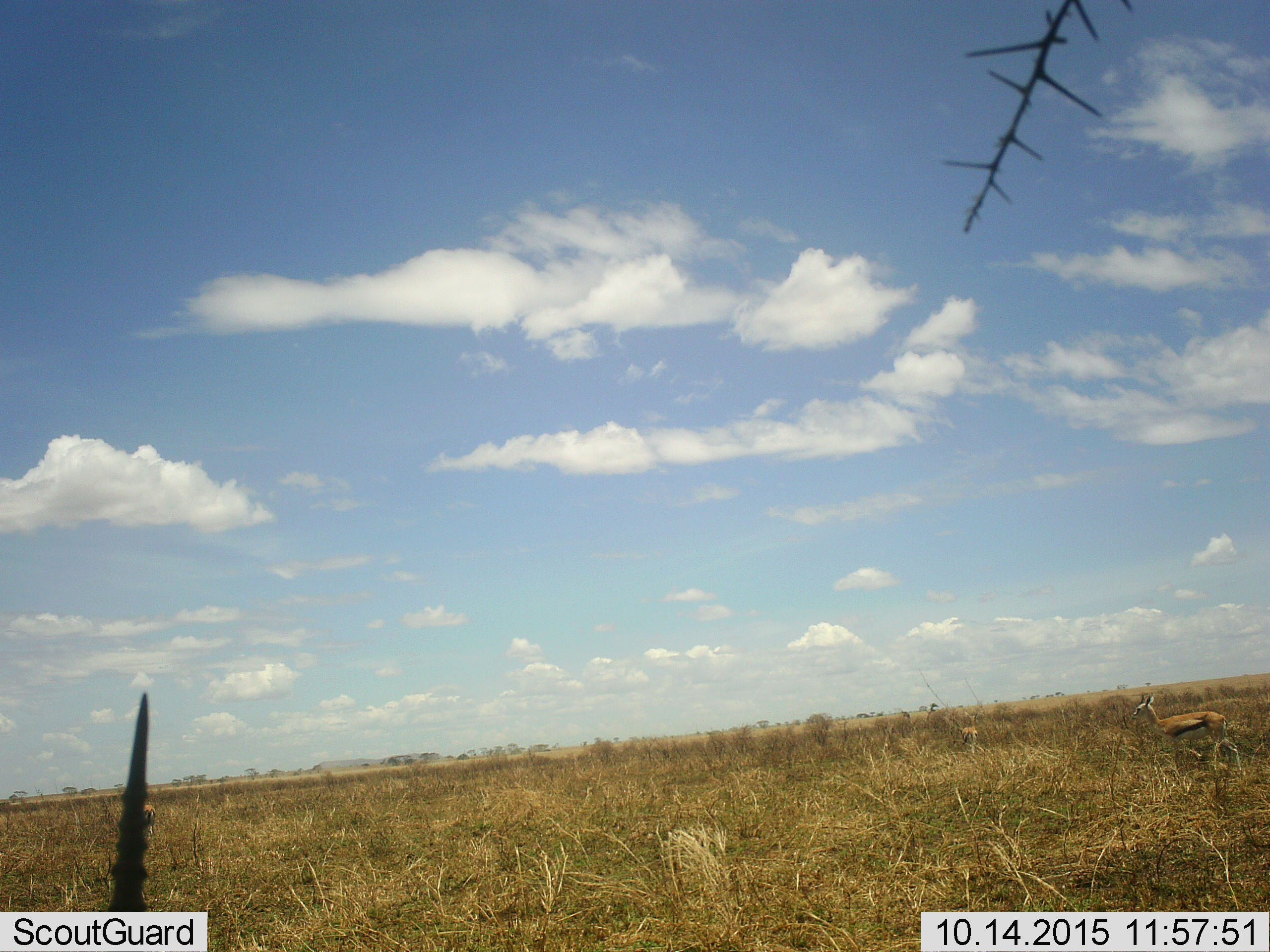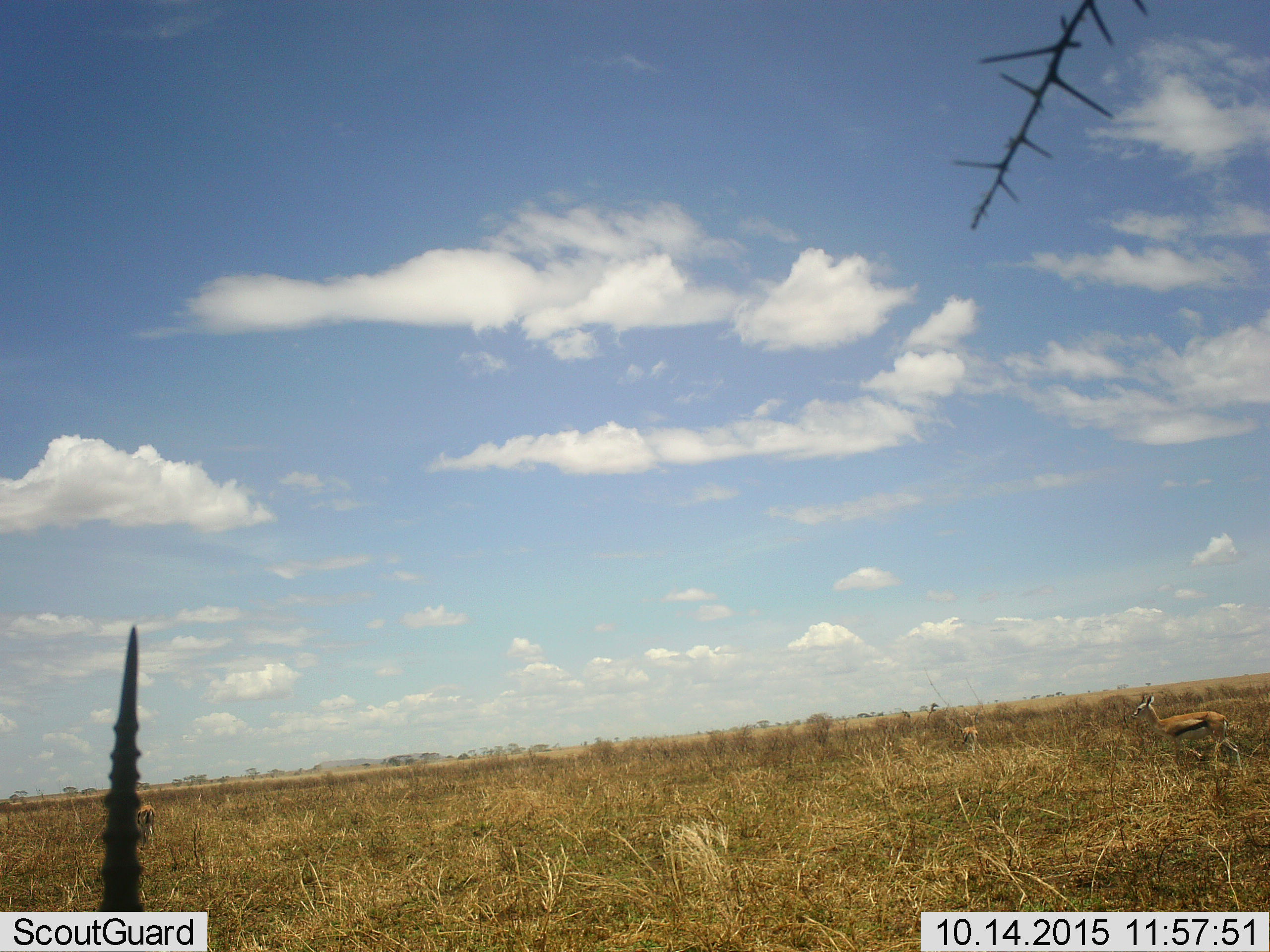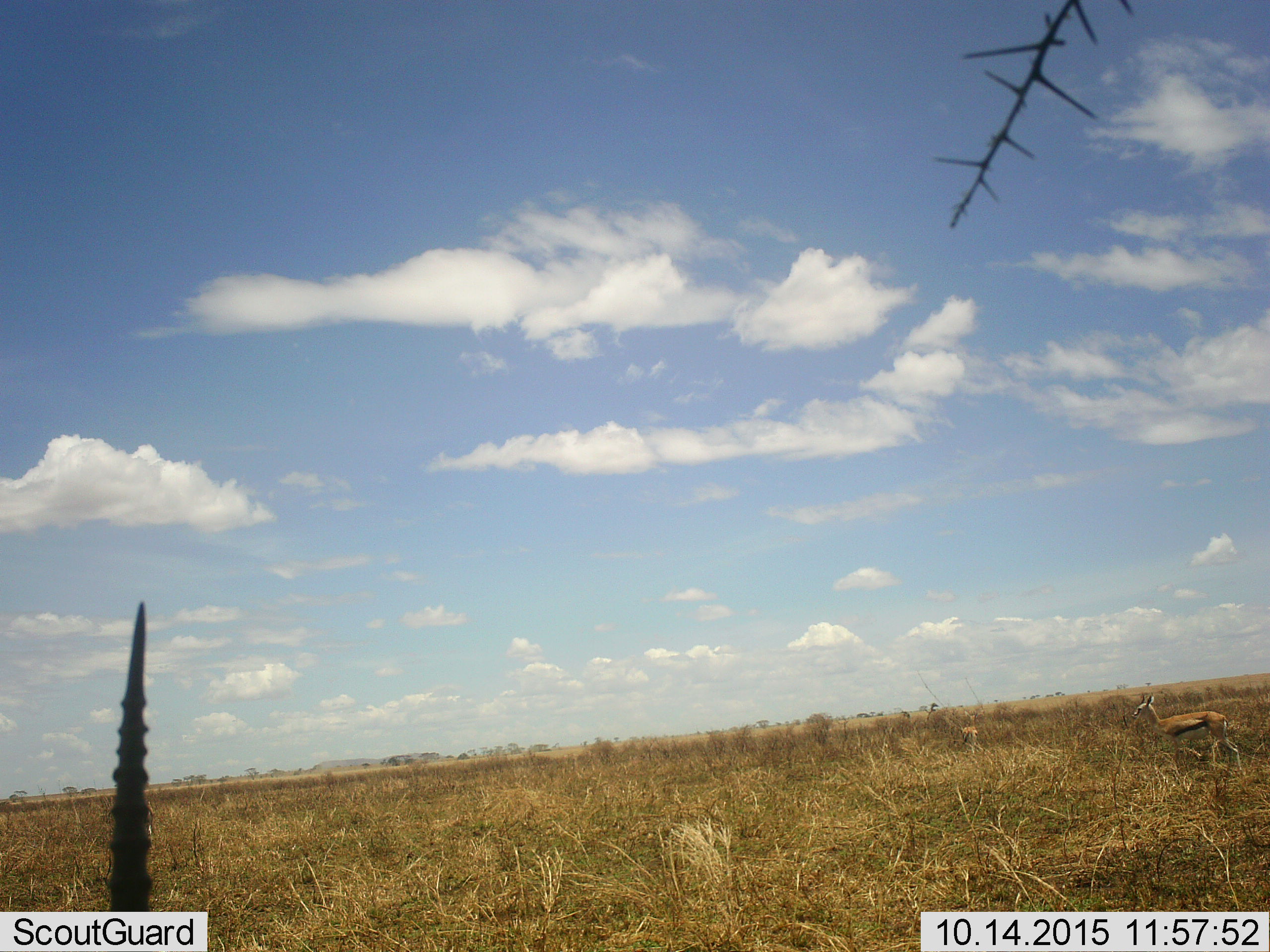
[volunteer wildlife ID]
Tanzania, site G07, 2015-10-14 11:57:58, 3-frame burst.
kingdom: Animalia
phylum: Chordata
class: Mammalia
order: Artiodactyla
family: Bovidae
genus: Eudorcas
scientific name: Eudorcas thomsonii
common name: thomson's gazelle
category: gazellethomsons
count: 4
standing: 100%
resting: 10%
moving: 20%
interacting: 10%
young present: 0%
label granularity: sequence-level